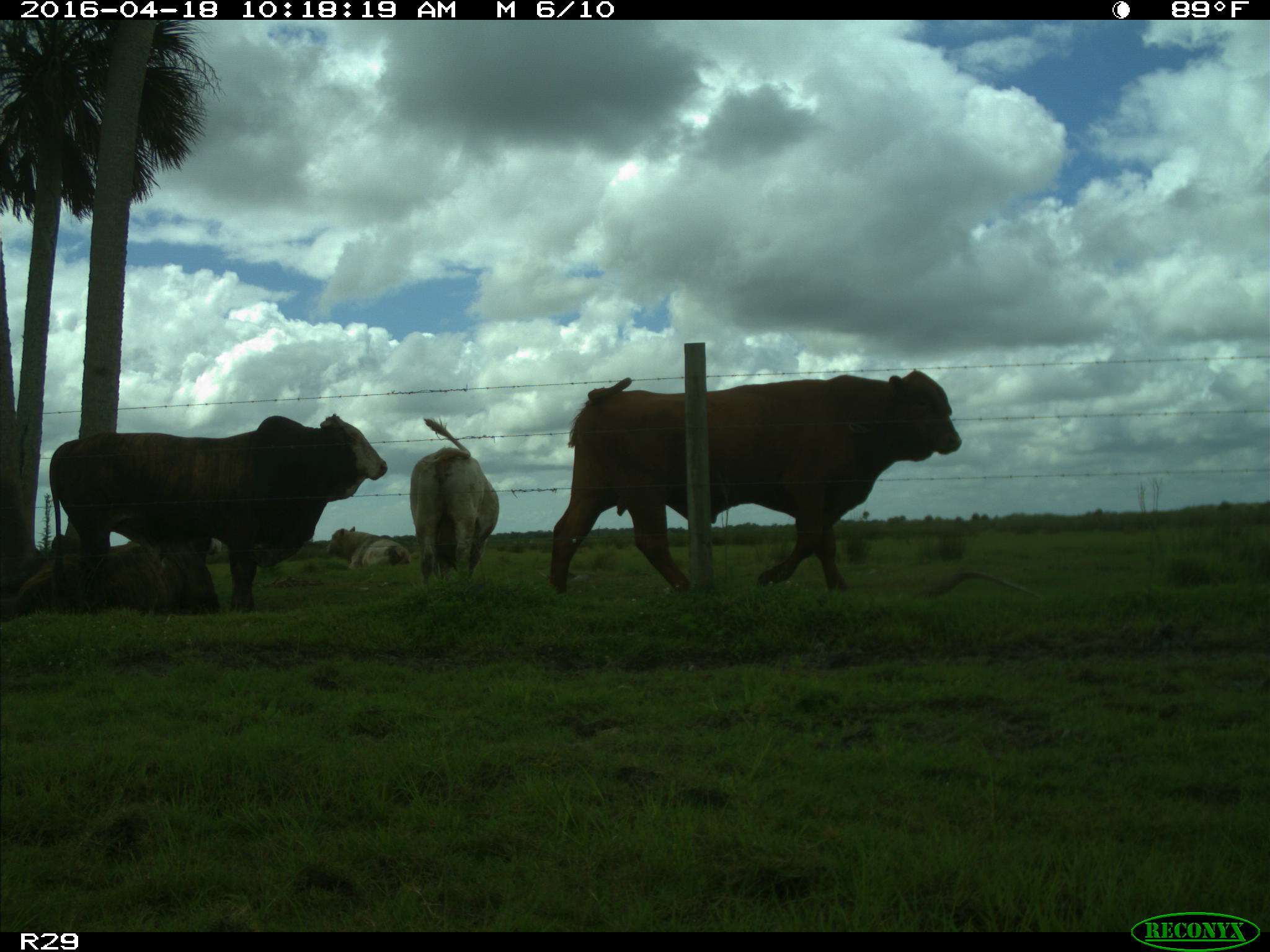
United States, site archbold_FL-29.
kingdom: Animalia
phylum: Chordata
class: Mammalia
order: Artiodactyla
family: Bovidae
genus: Bos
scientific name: Bos taurus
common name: domestic cow